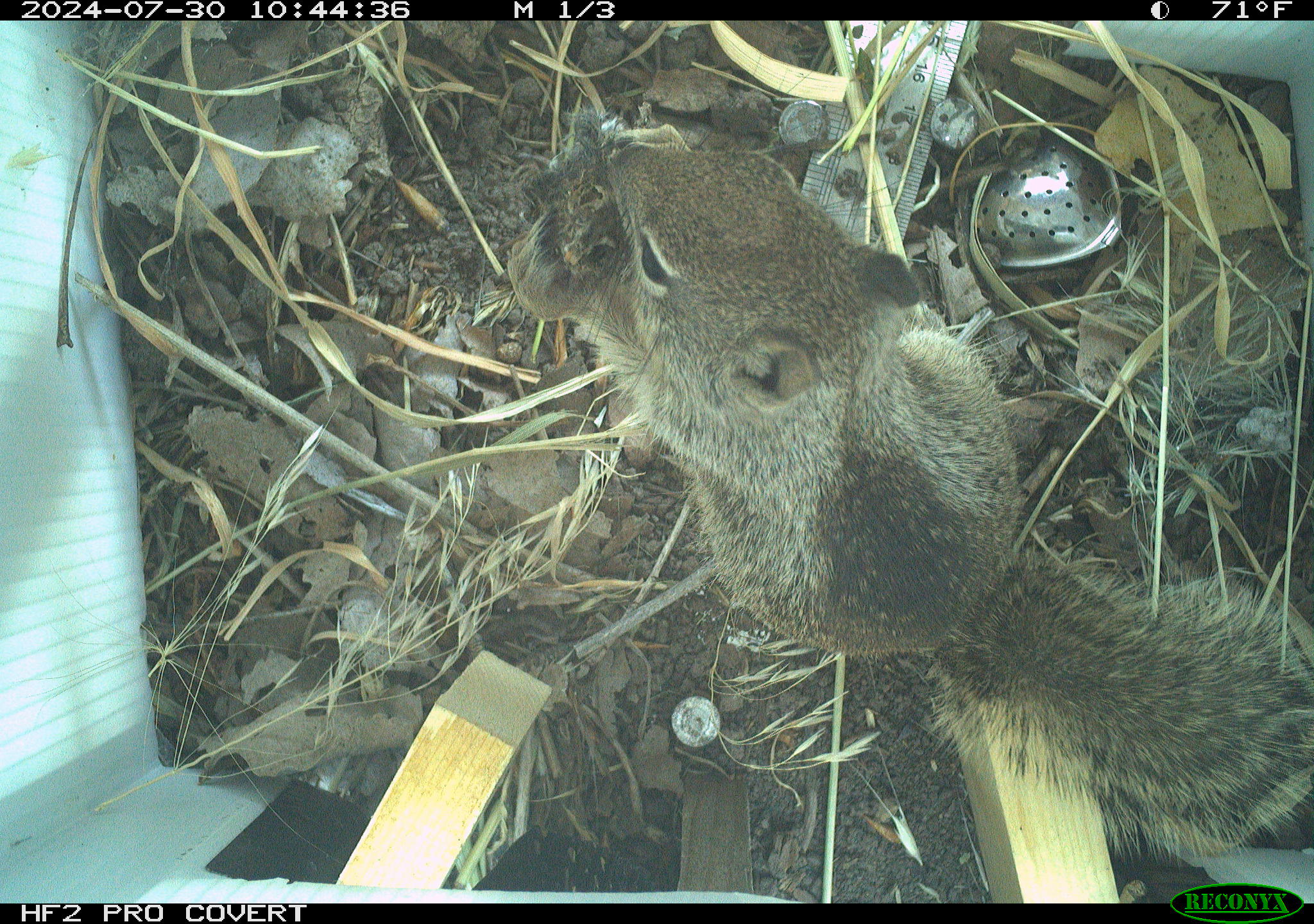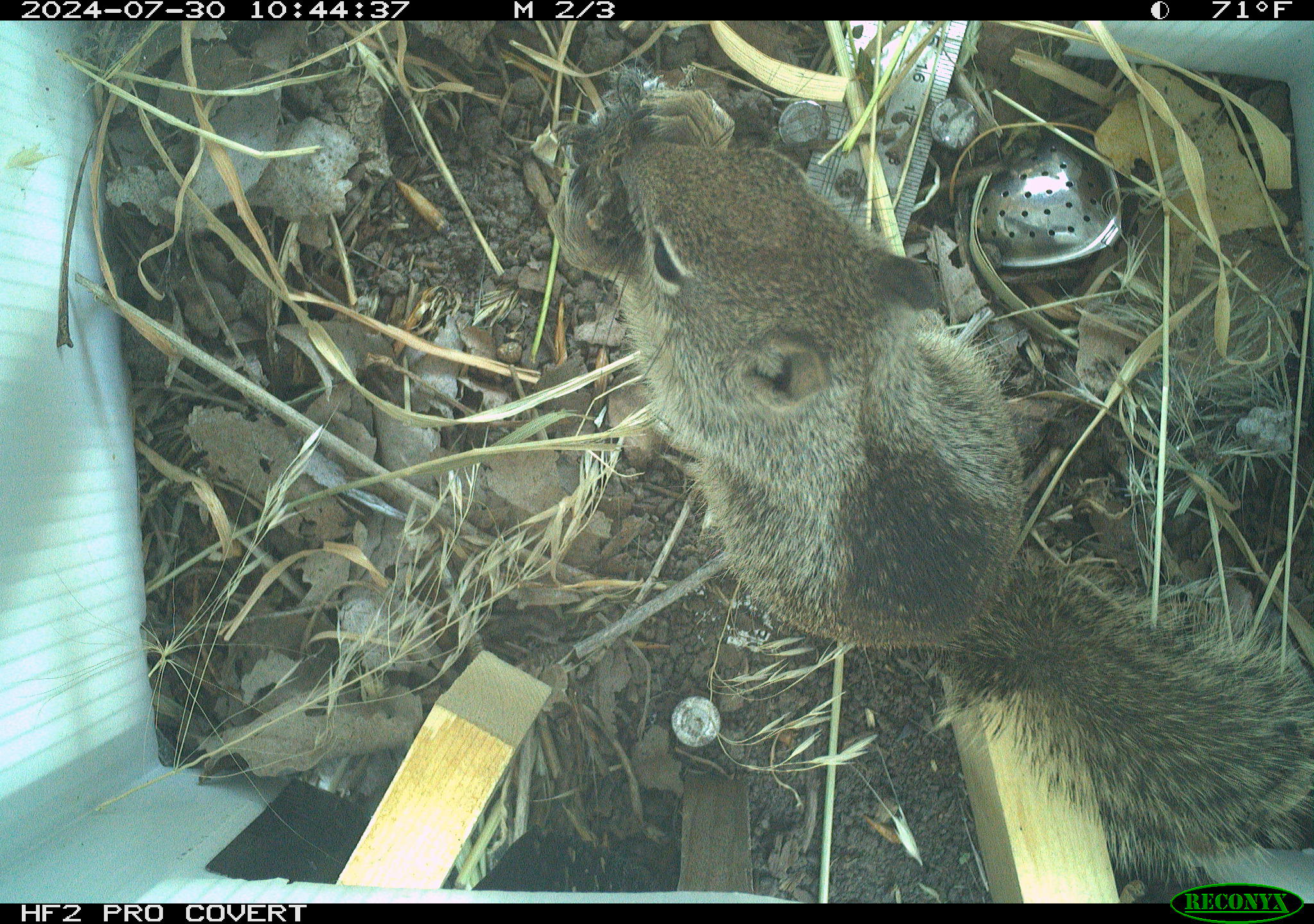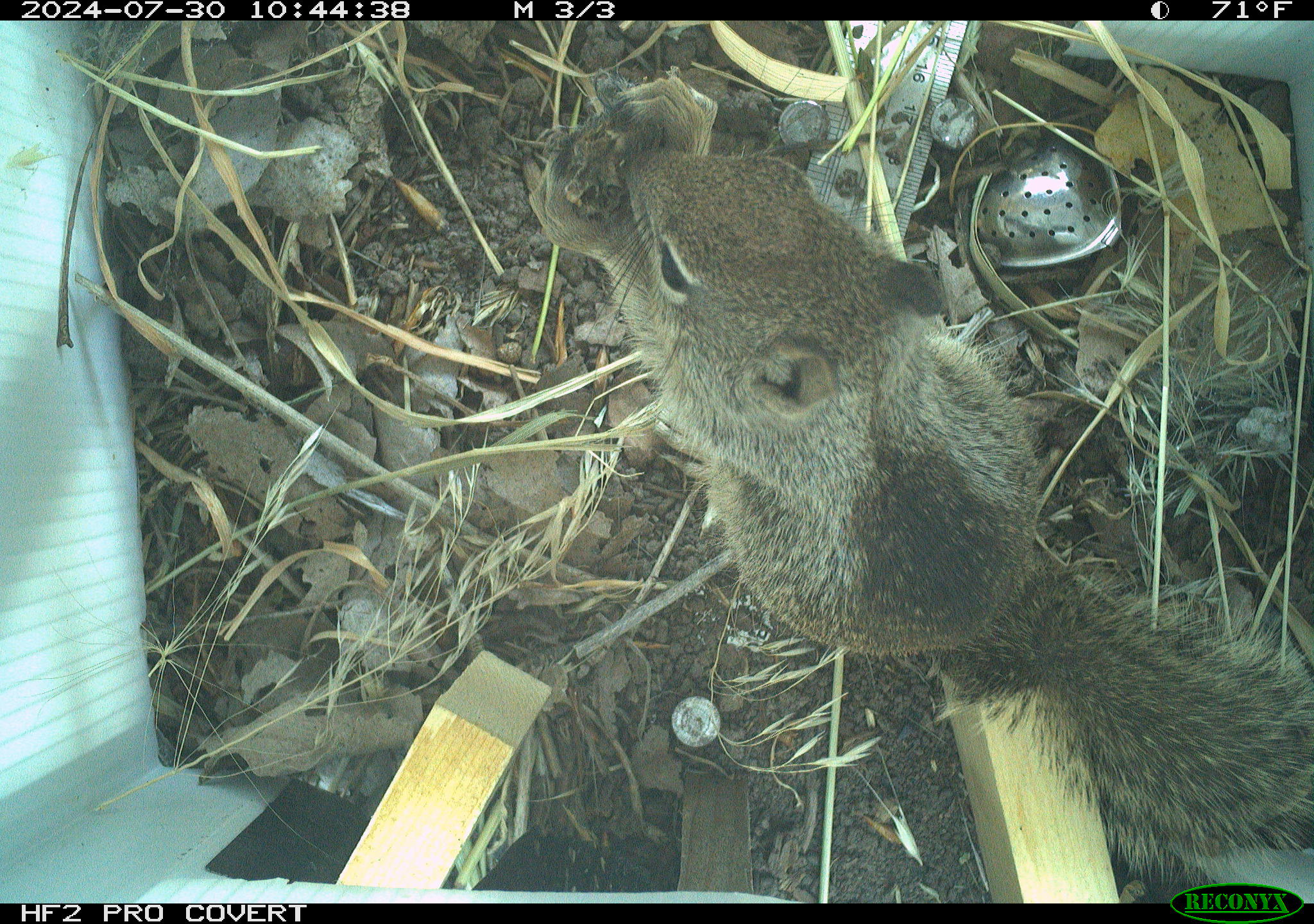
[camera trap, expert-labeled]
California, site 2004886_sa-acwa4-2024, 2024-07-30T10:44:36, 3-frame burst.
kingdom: Animalia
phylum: Chordata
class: Mammalia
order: Rodentia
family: Sciuridae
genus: Otospermophilus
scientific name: Otospermophilus beecheyi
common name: california ground squirrel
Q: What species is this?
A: California ground squirrel (Otospermophilus beecheyi).